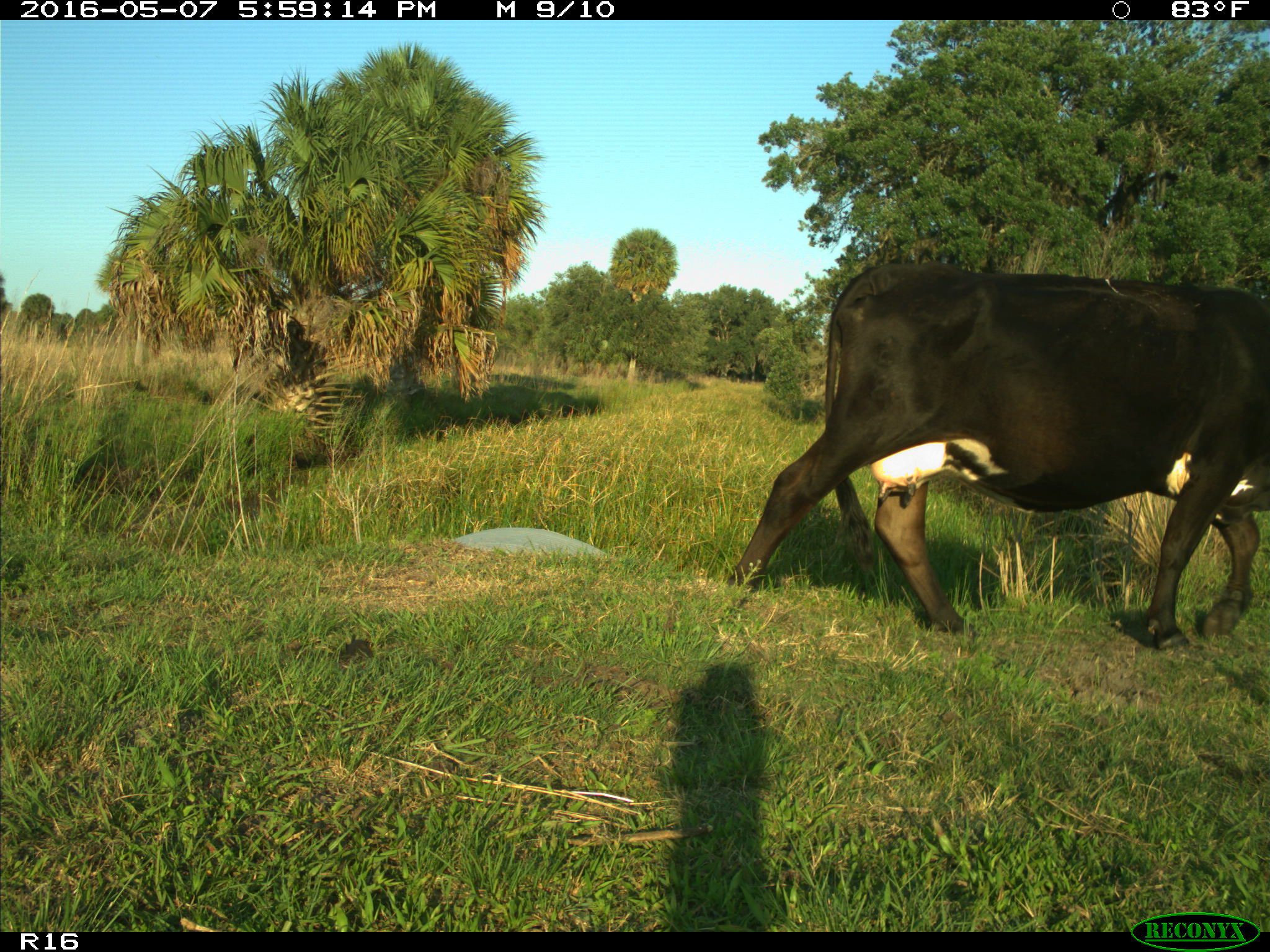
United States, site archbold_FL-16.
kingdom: Animalia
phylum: Chordata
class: Mammalia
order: Artiodactyla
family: Bovidae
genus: Bos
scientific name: Bos taurus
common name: domestic cow